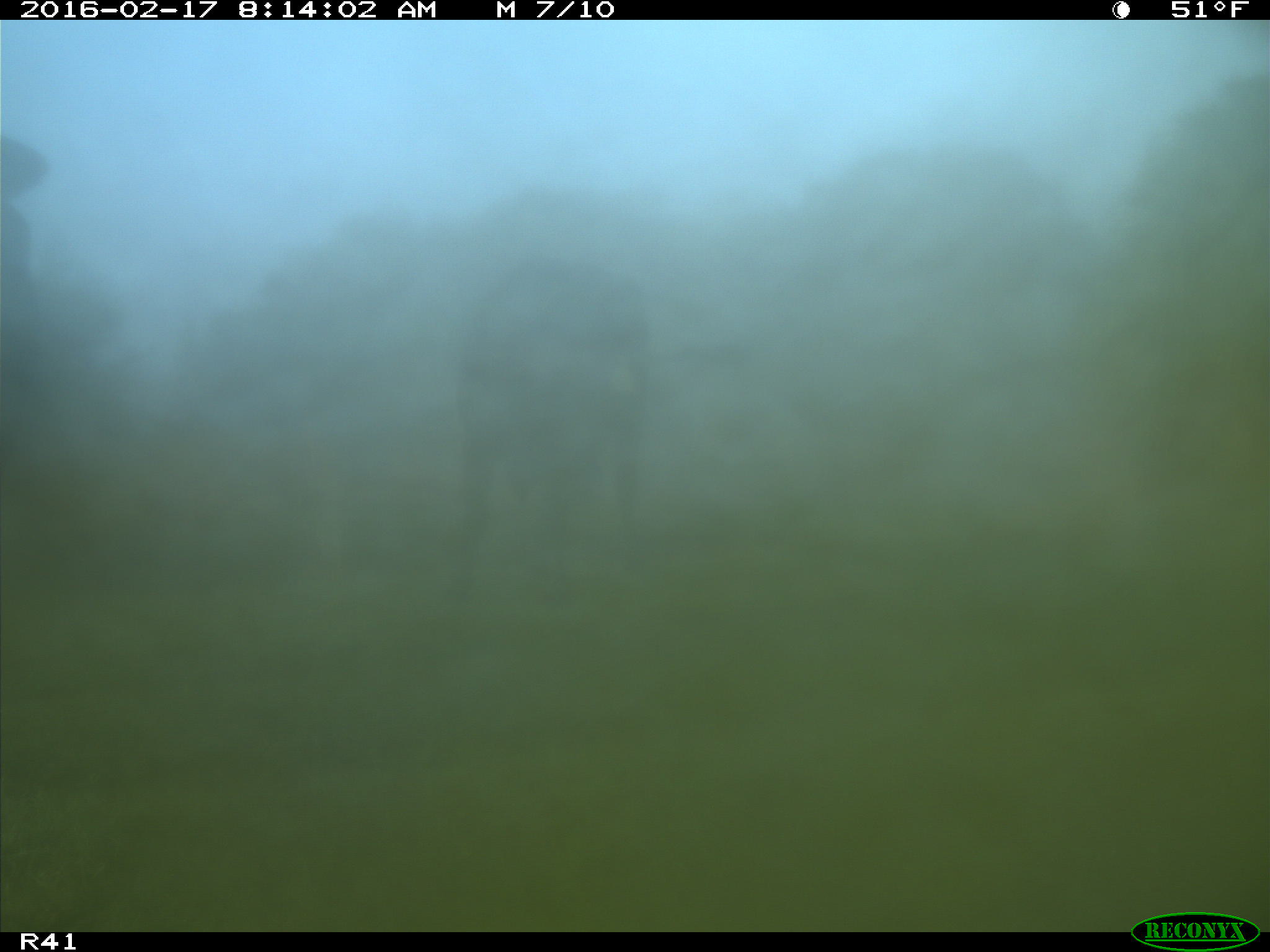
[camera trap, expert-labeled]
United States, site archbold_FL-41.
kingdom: Animalia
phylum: Chordata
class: Mammalia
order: Artiodactyla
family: Bovidae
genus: Bos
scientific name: Bos taurus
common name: domestic cow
Bos taurus (domestic cow).